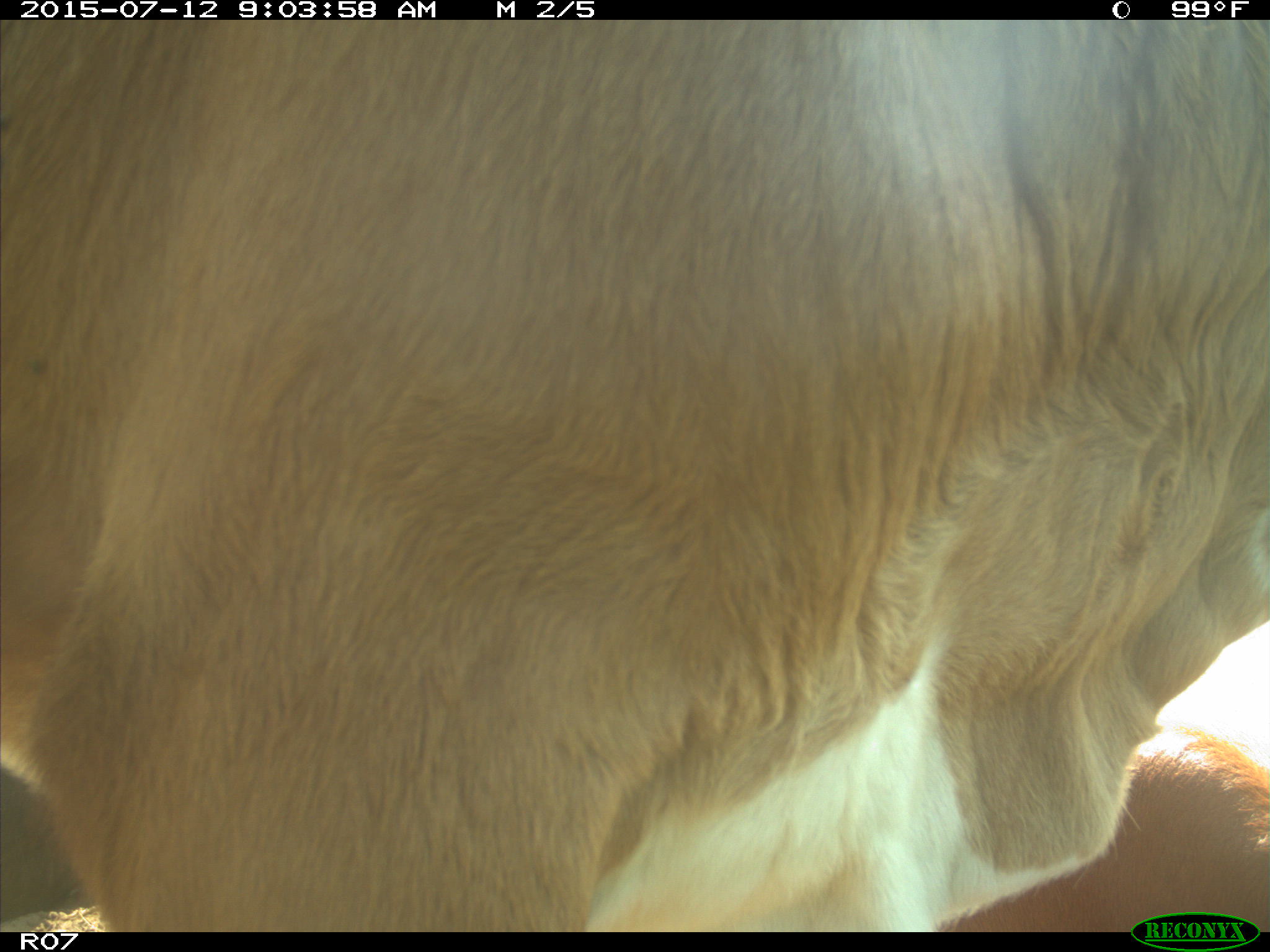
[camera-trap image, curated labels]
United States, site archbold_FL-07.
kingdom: Animalia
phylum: Chordata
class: Mammalia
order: Artiodactyla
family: Bovidae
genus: Bos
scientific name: Bos taurus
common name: domestic cow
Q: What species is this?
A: Bos taurus (domestic cow).